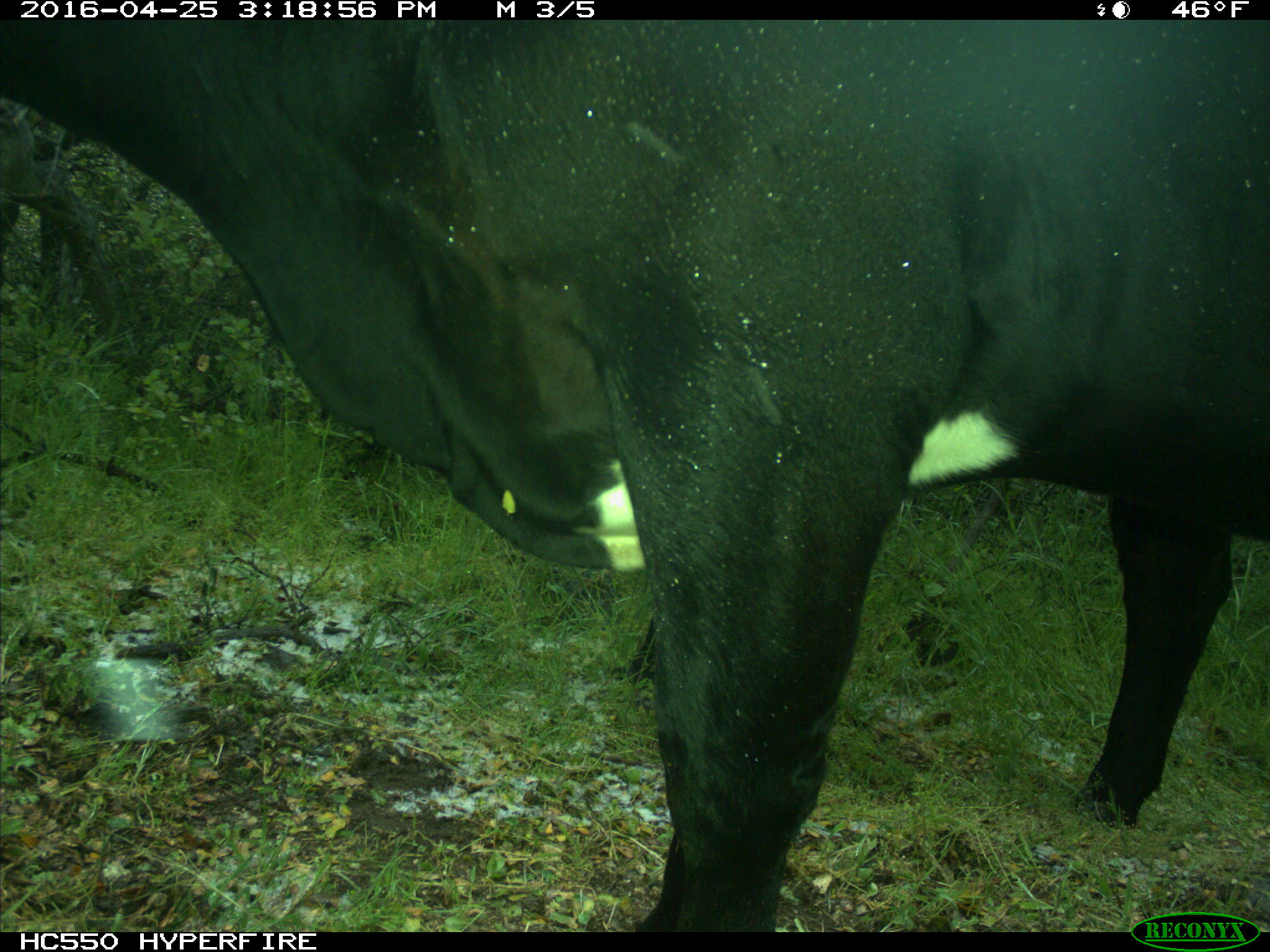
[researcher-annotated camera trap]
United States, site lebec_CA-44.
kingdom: Animalia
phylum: Chordata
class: Mammalia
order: Artiodactyla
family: Bovidae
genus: Bos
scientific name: Bos taurus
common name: domestic cow